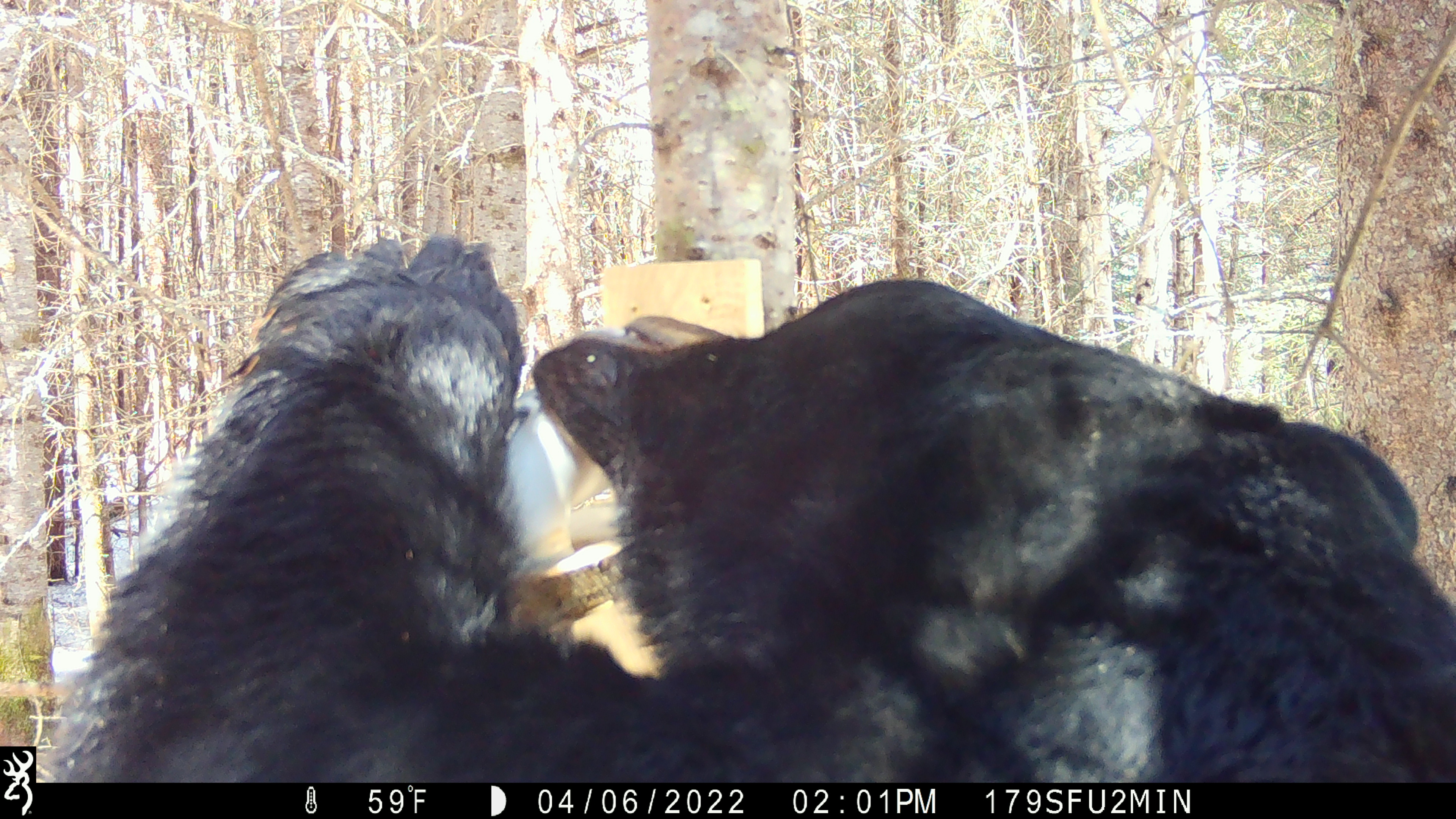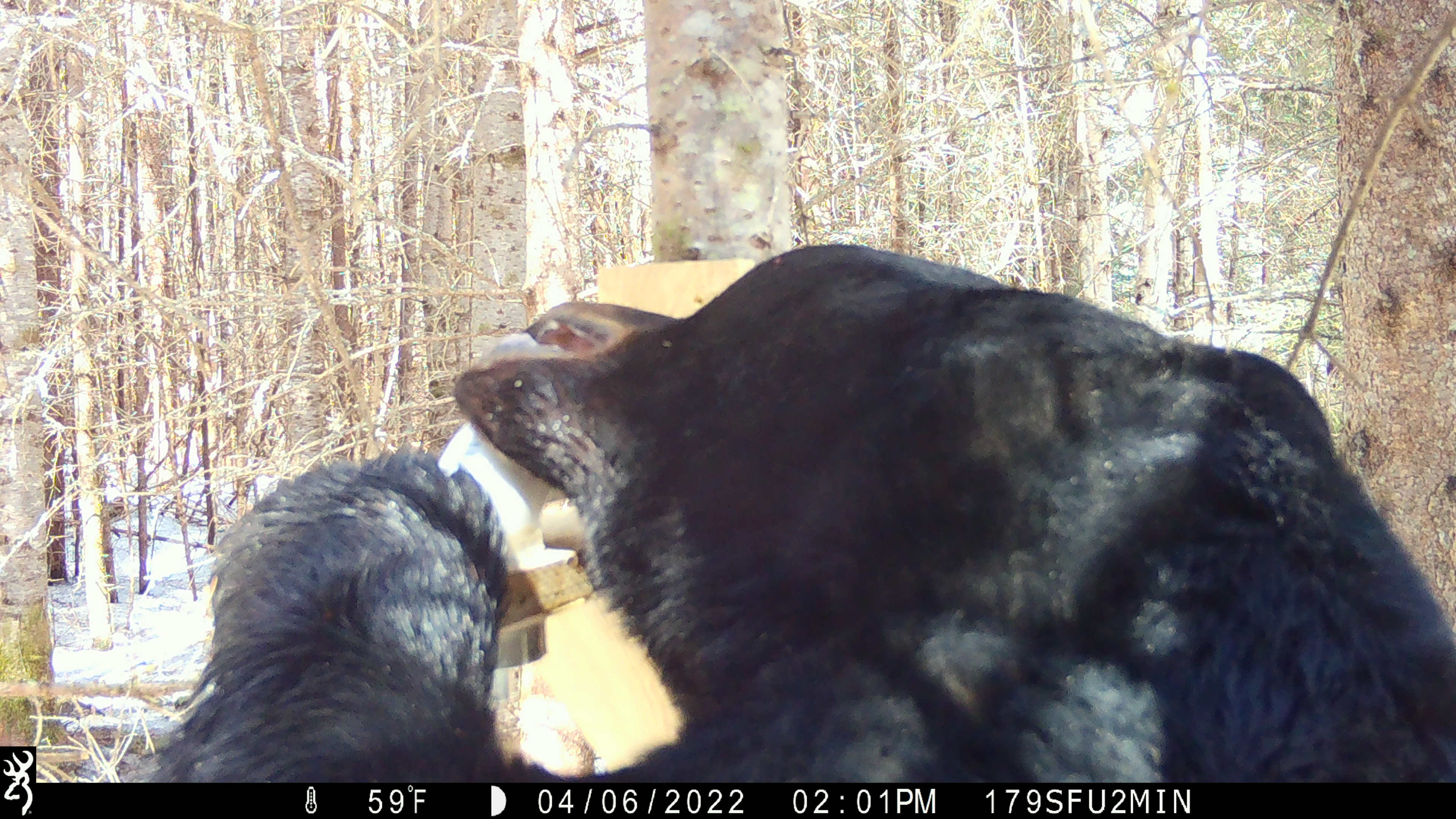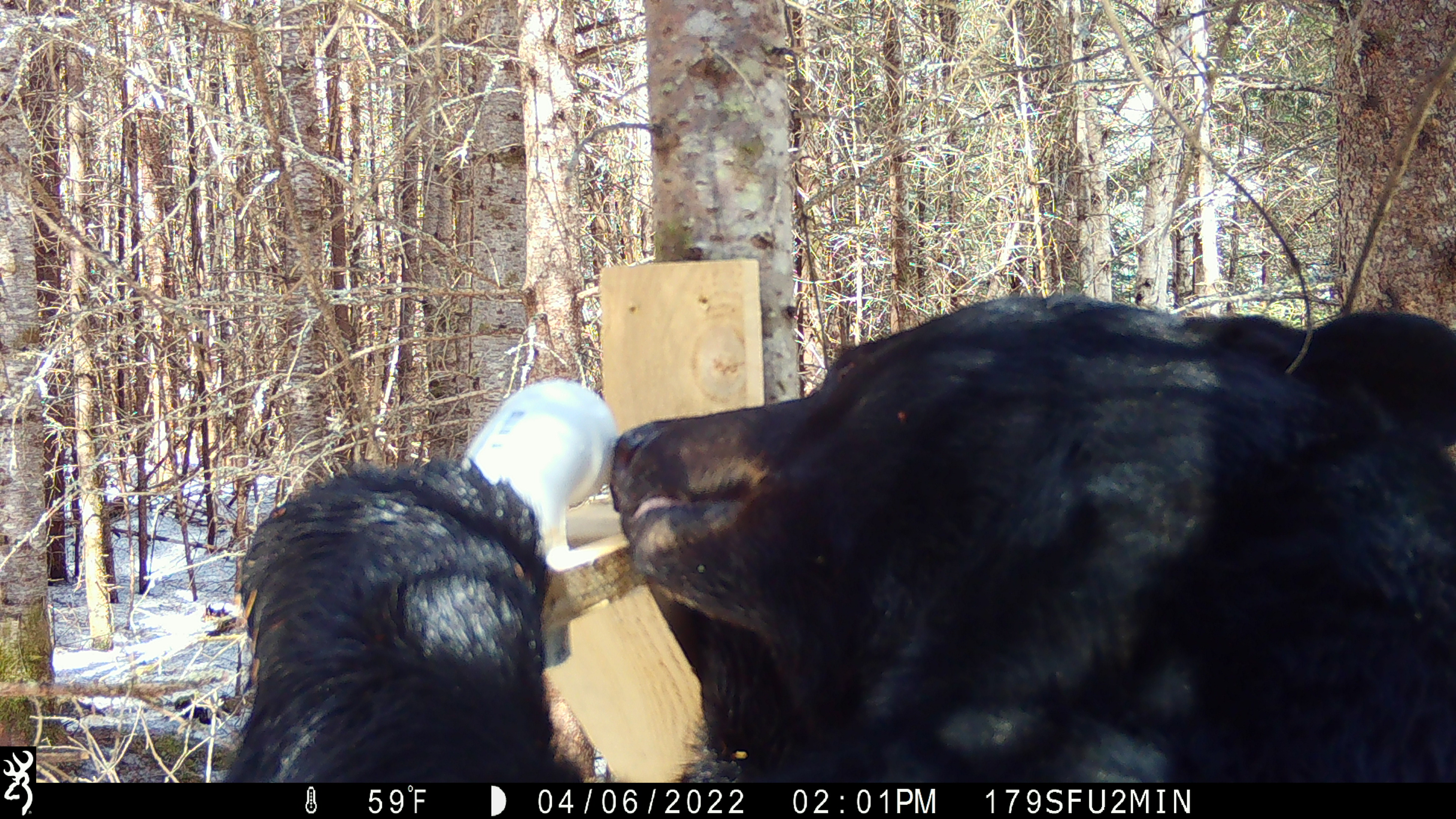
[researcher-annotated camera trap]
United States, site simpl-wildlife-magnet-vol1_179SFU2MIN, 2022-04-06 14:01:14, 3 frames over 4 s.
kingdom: Animalia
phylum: Chordata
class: Mammalia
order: Carnivora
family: Ursidae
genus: Ursus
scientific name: Ursus americanus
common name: black bear